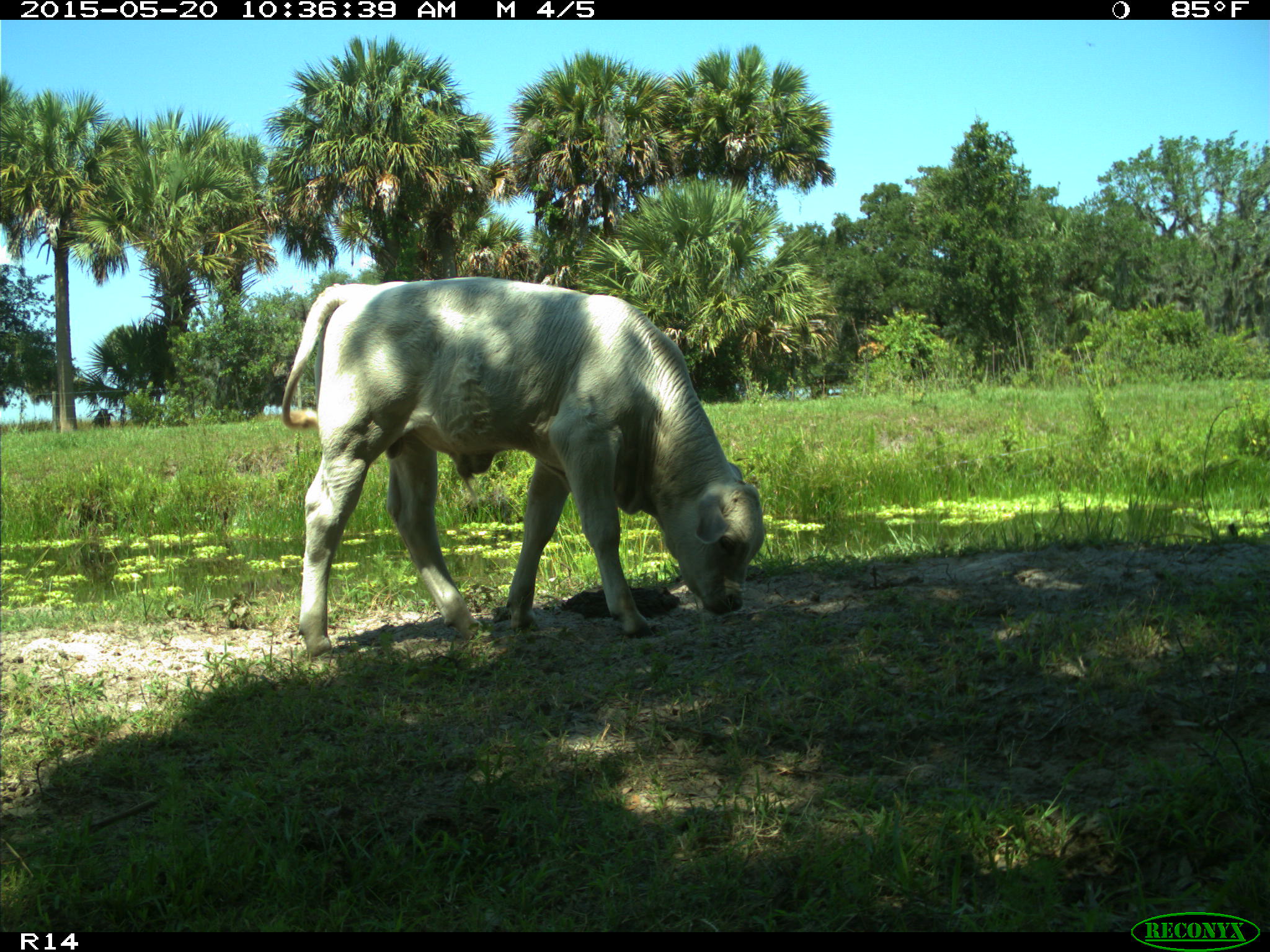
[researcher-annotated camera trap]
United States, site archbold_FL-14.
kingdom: Animalia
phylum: Chordata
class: Mammalia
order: Artiodactyla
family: Bovidae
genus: Bos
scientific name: Bos taurus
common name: domestic cow